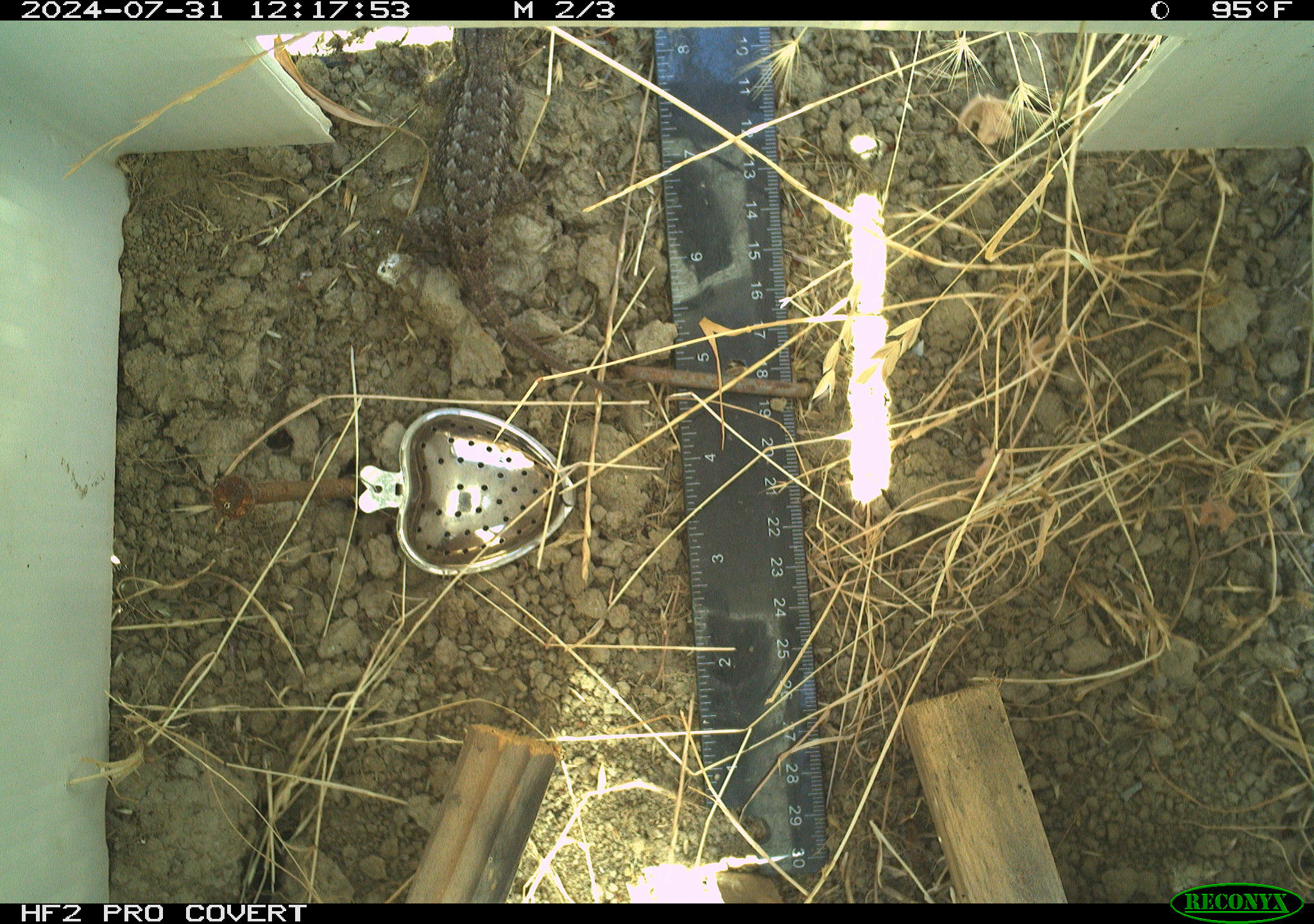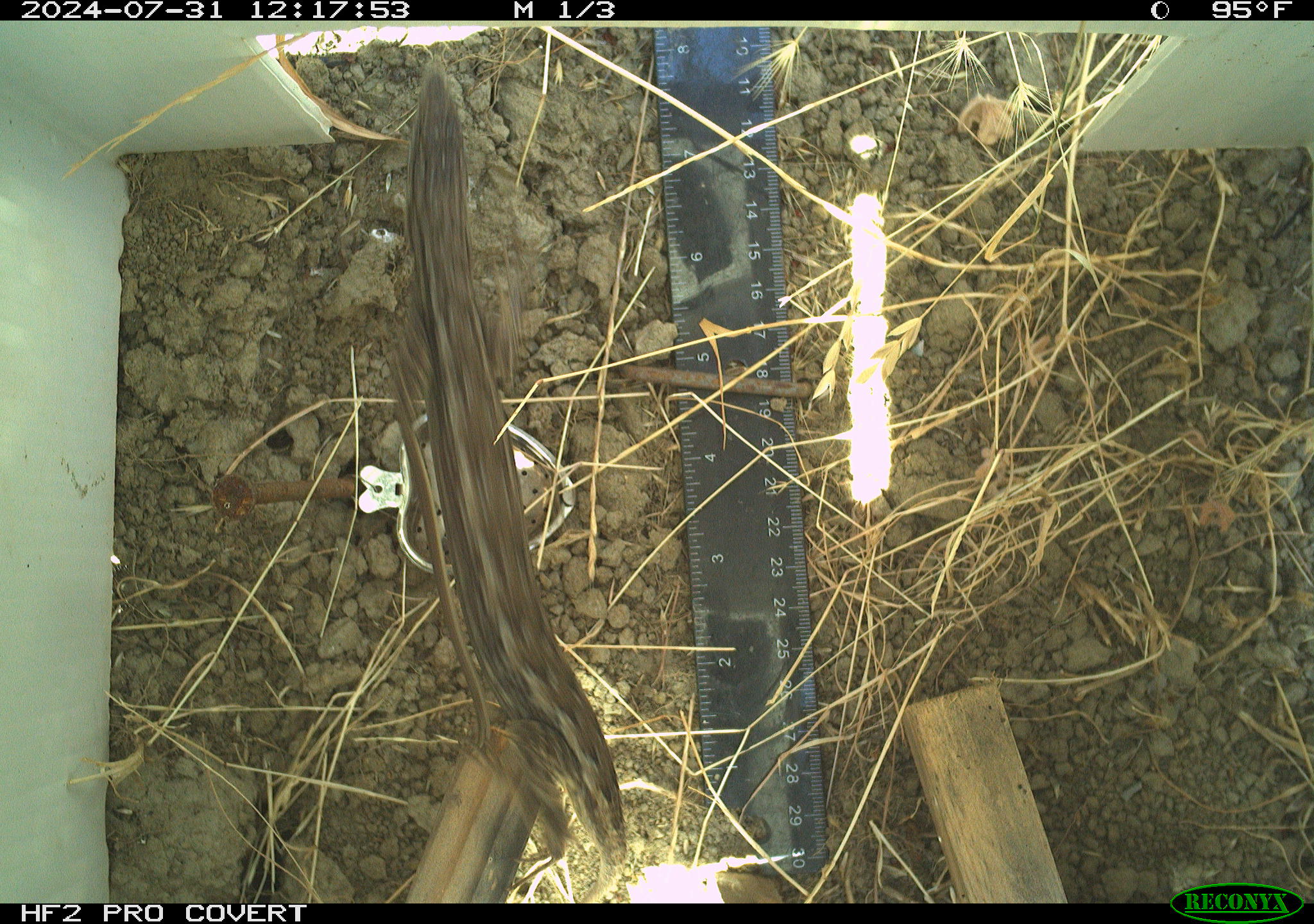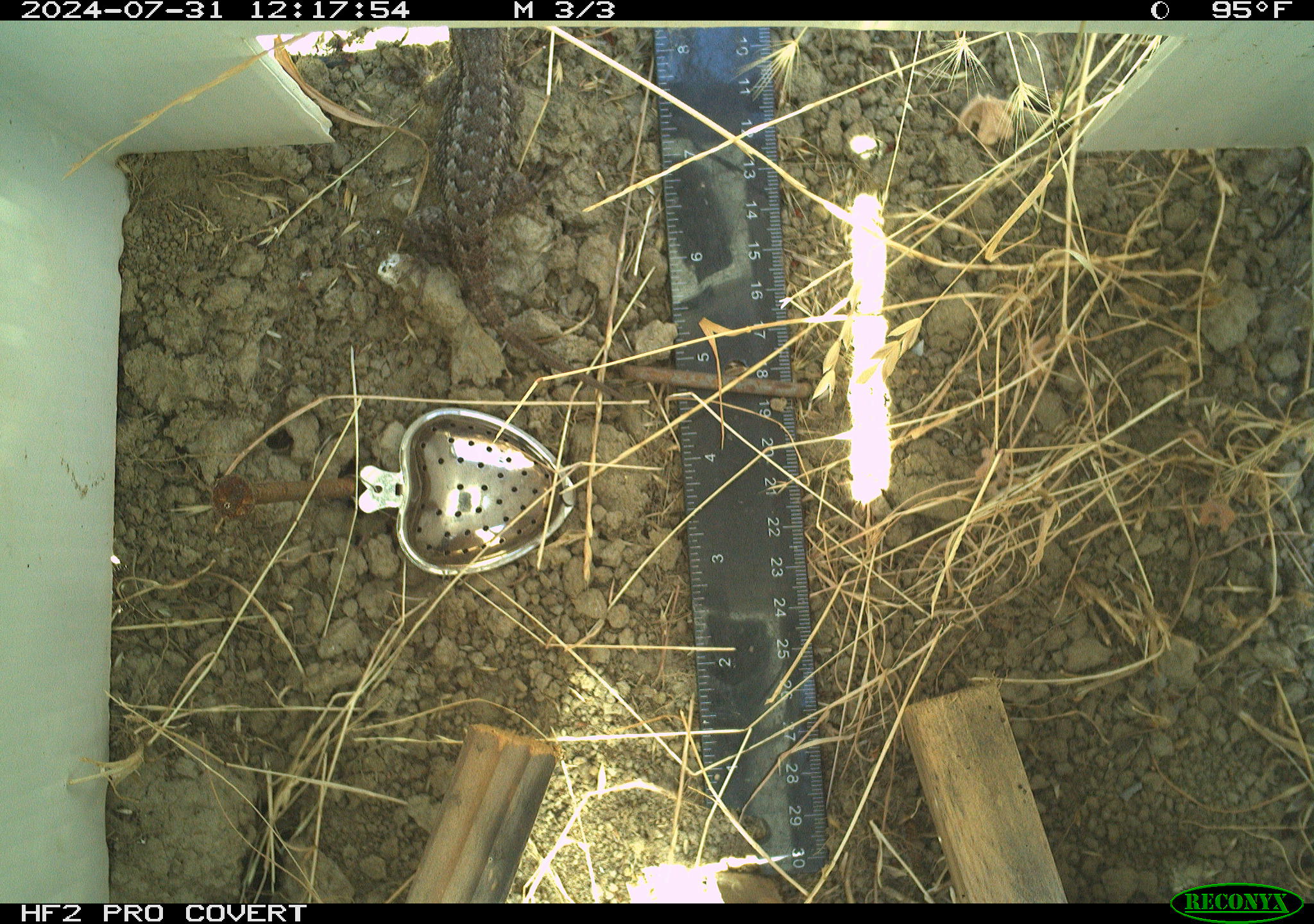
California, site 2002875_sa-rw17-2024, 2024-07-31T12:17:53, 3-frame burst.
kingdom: Animalia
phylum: Chordata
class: Reptilia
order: Squamata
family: Phrynosomatidae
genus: Sceloporus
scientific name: Sceloporus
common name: spiny lizards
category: sceloporus species